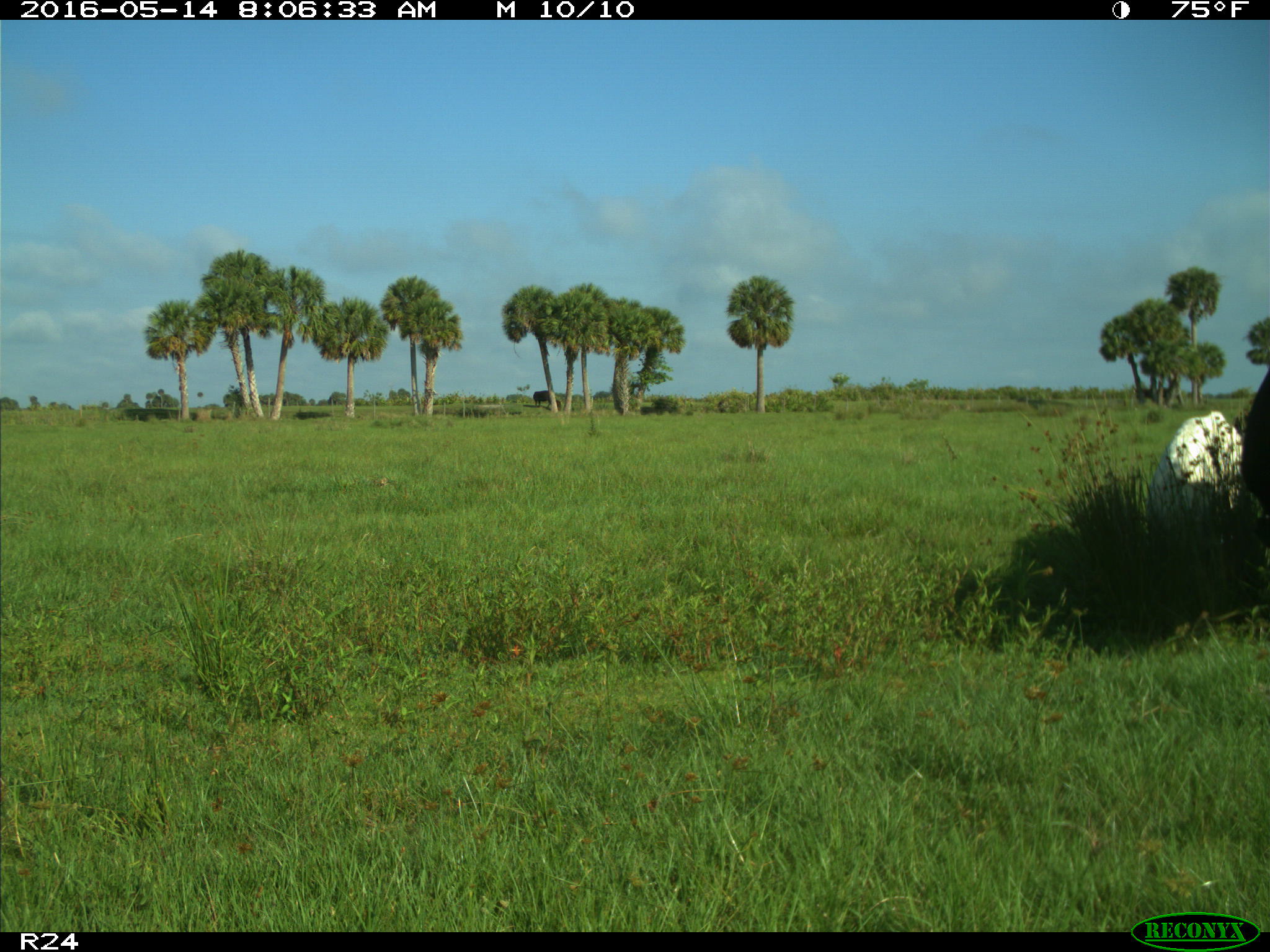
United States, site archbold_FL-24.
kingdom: Animalia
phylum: Chordata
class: Mammalia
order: Artiodactyla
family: Bovidae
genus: Bos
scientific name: Bos taurus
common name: domestic cow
Bos taurus (domestic cow).